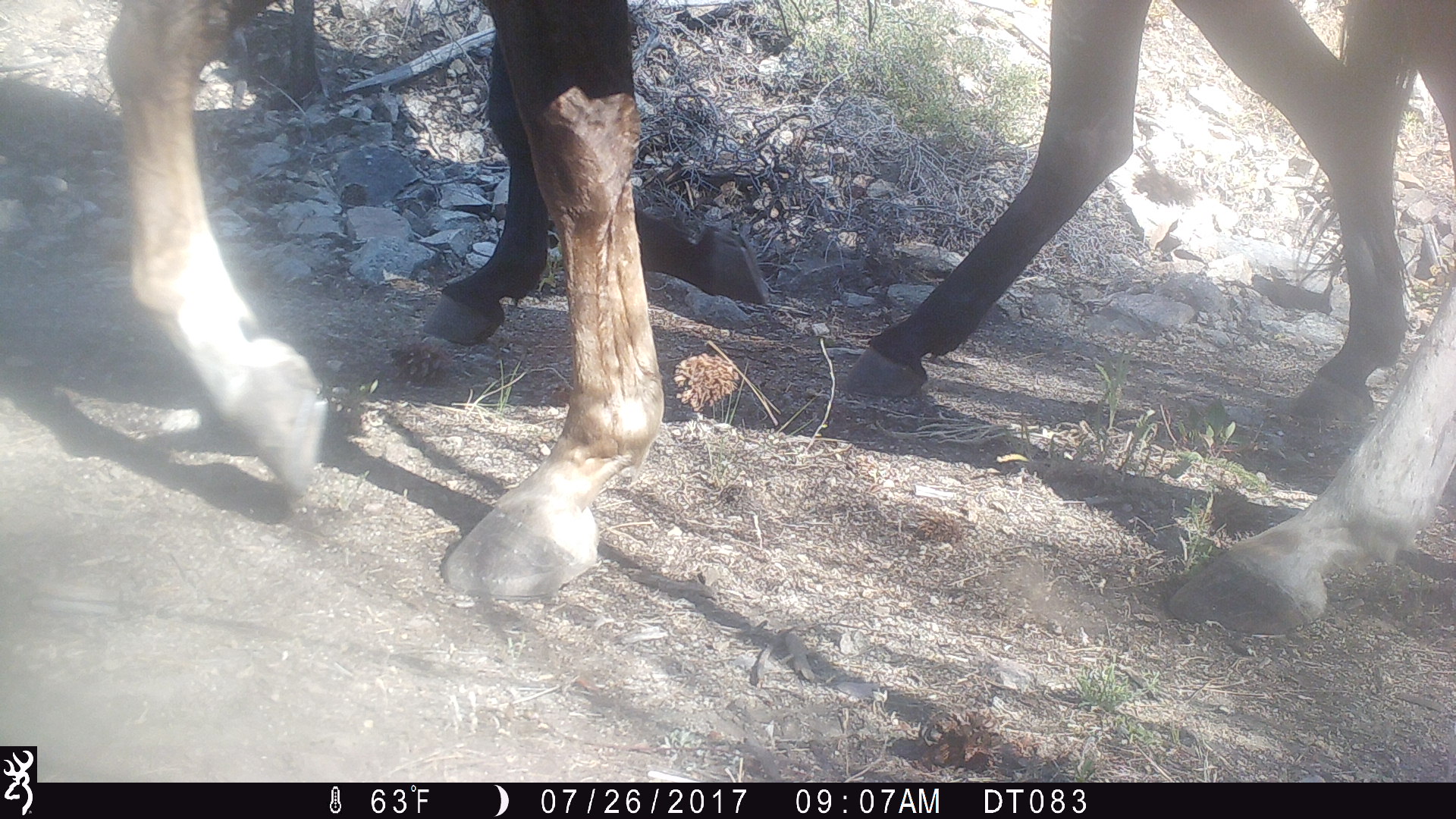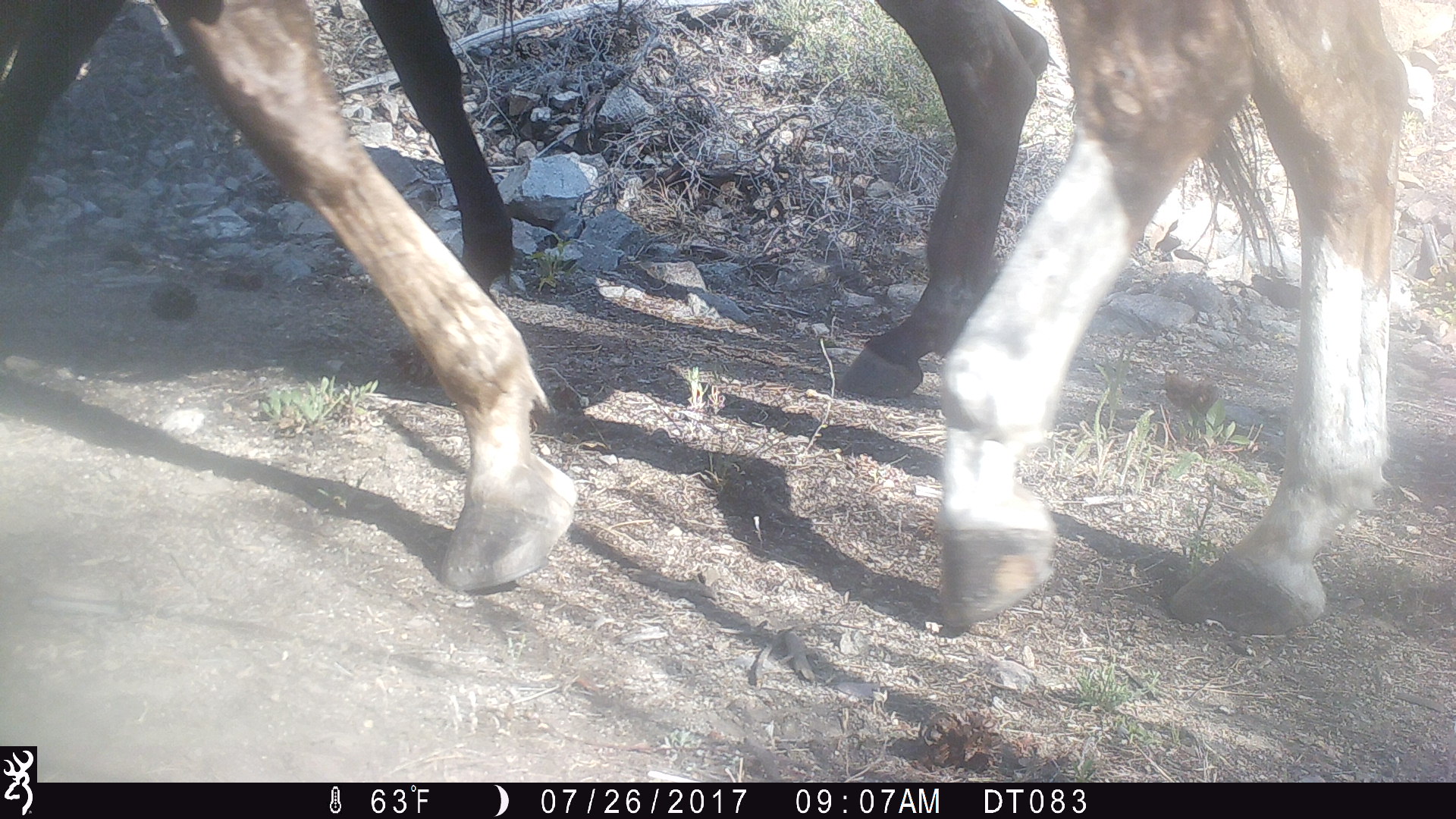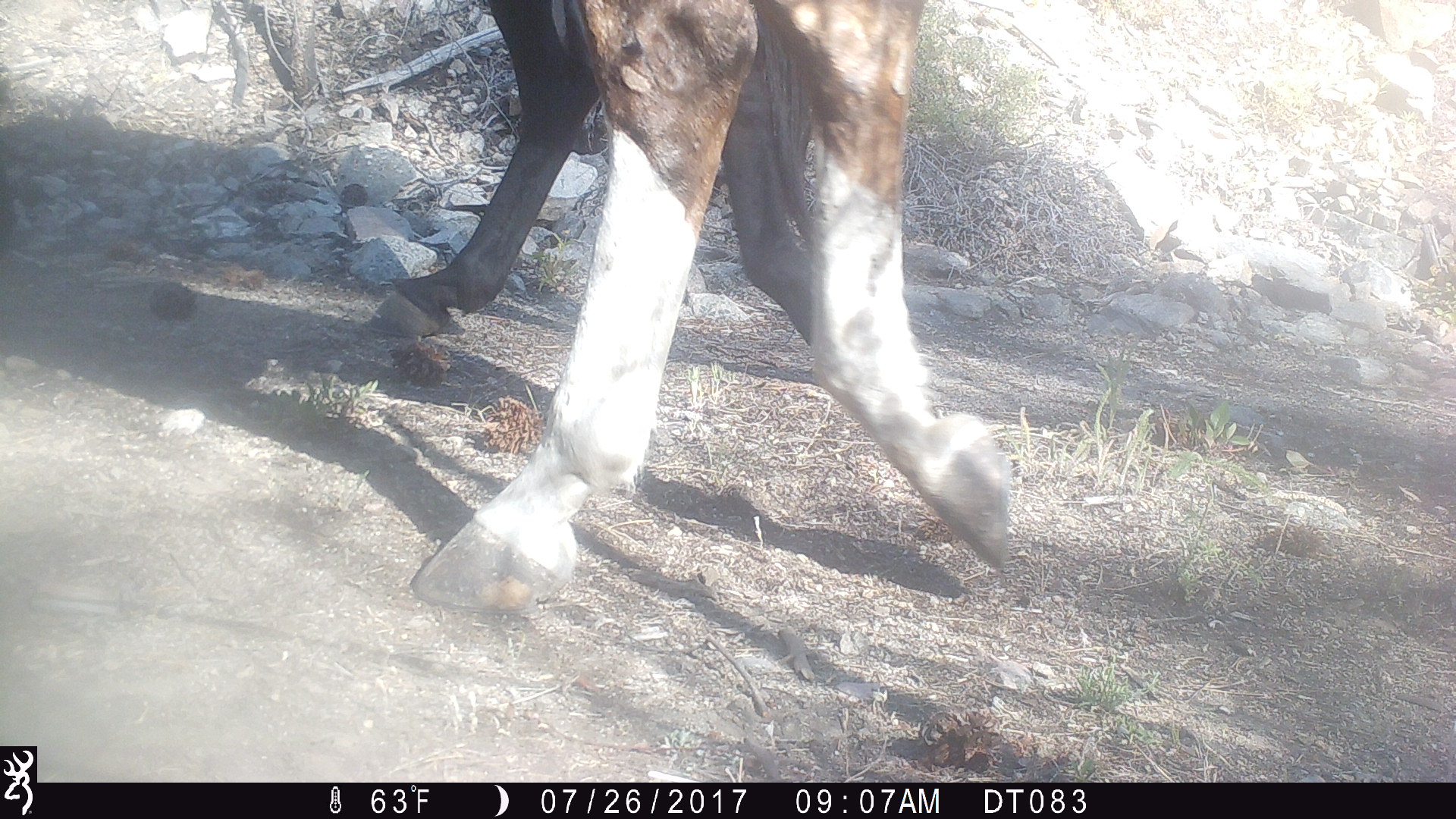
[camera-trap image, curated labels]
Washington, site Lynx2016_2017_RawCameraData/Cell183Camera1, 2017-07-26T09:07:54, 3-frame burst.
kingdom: Animalia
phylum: Chordata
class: Mammalia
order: Artiodactyla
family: Bovidae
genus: Bos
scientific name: Bos taurus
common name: domestic cattle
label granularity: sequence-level